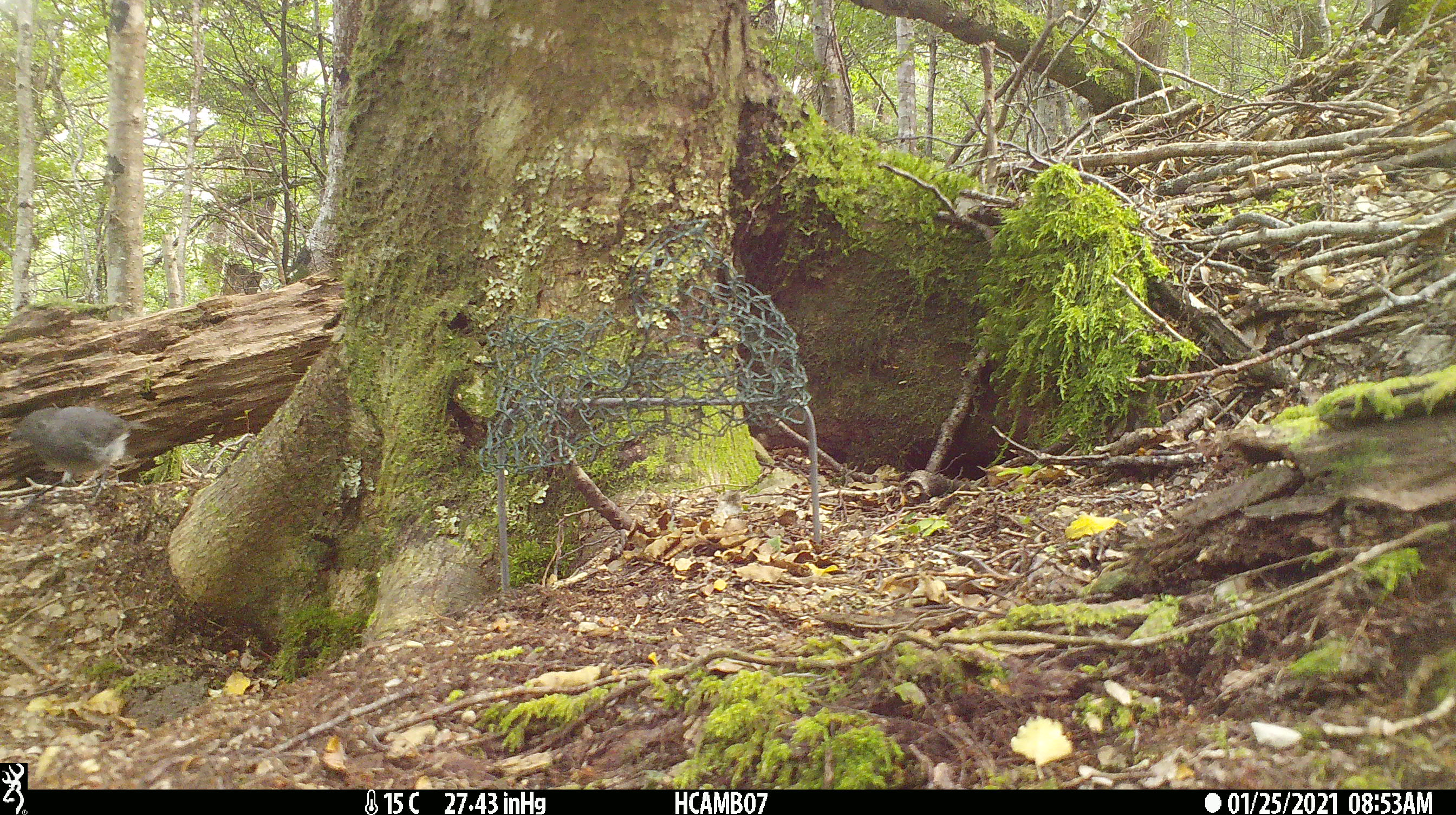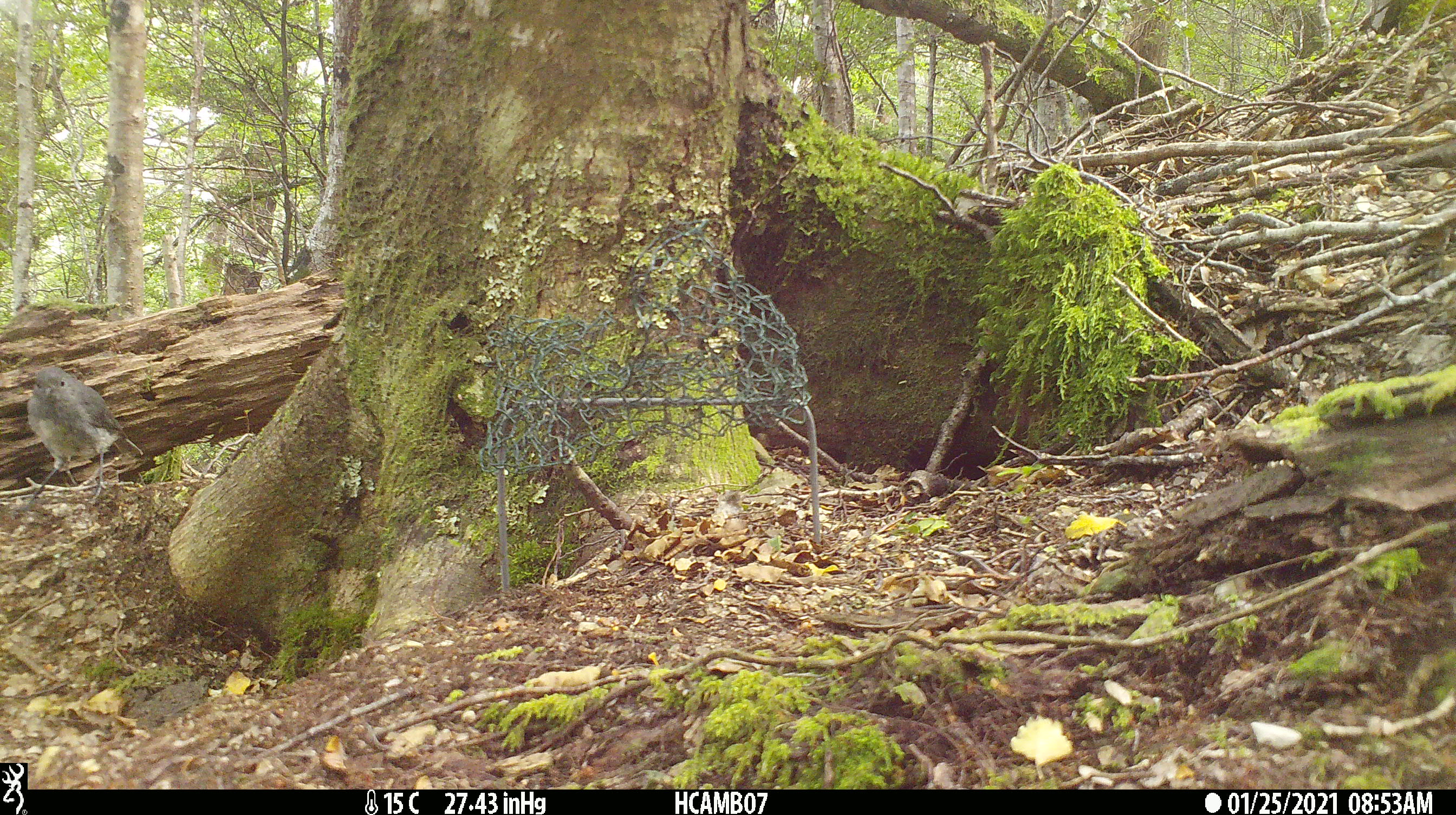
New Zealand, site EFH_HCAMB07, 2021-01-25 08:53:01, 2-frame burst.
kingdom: Animalia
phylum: Chordata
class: Aves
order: Passeriformes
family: Petroicidae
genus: Petroica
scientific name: Petroica australis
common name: new zealand robin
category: robin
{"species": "robin (new zealand robin) (Petroica australis)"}